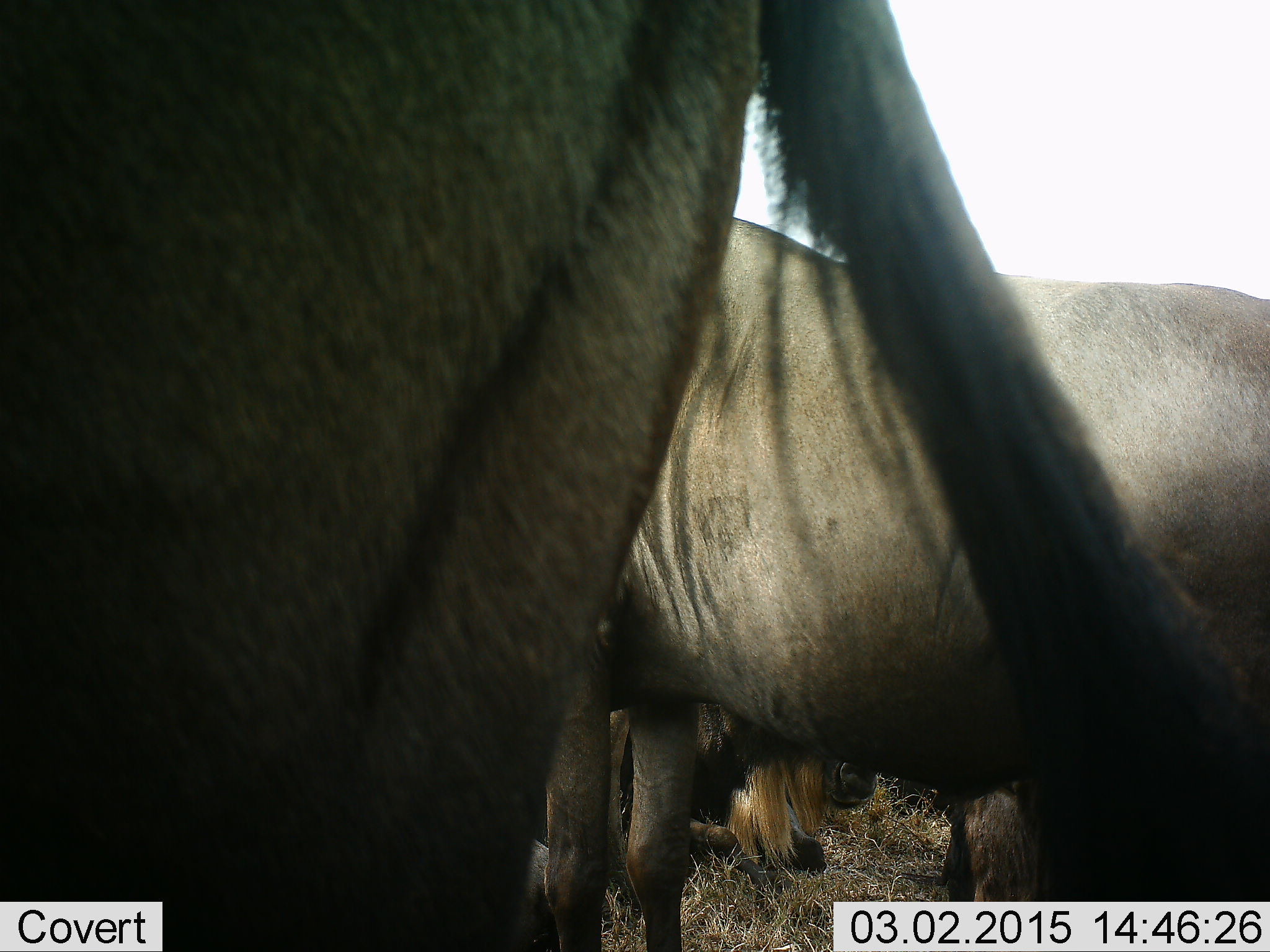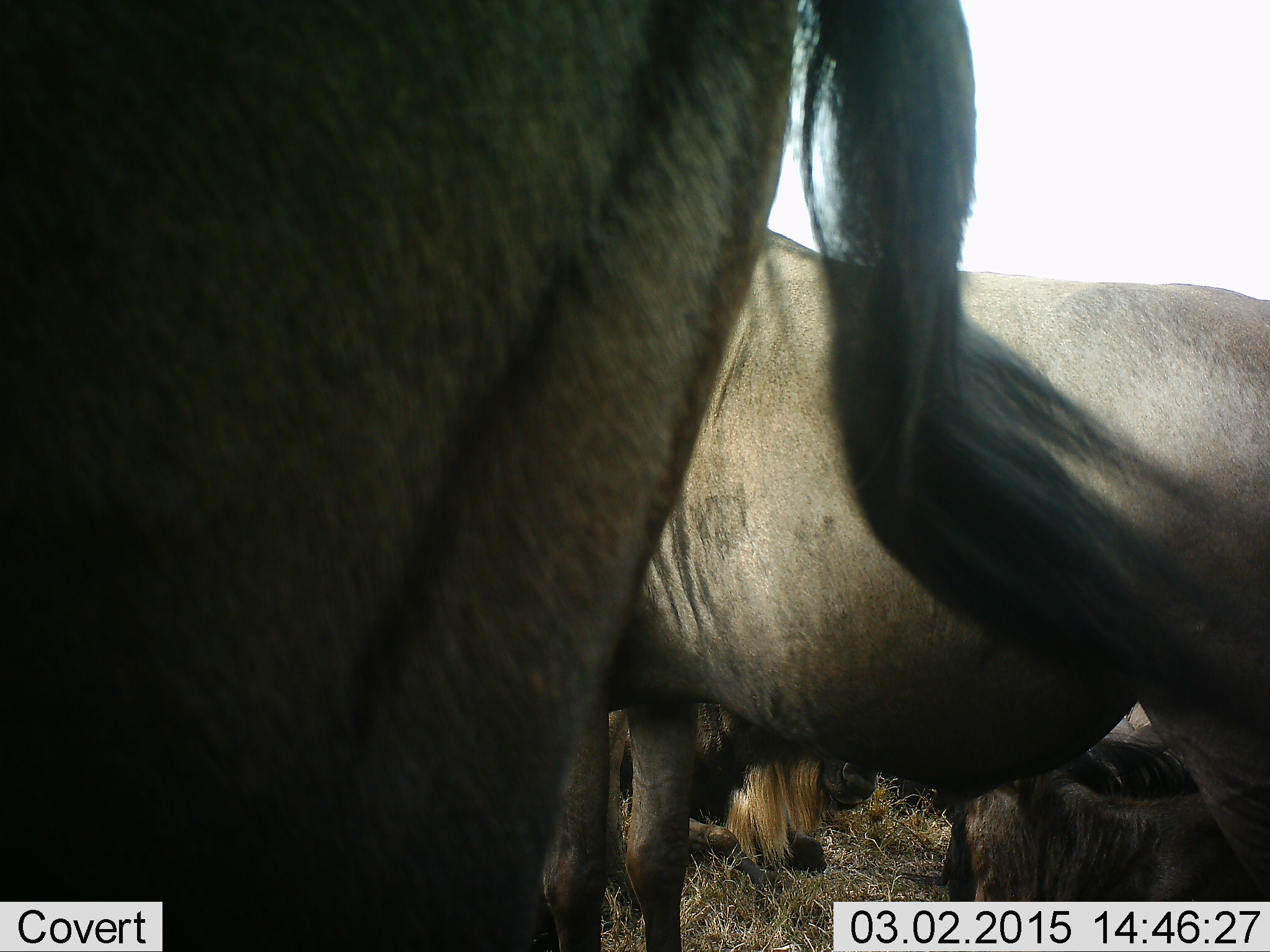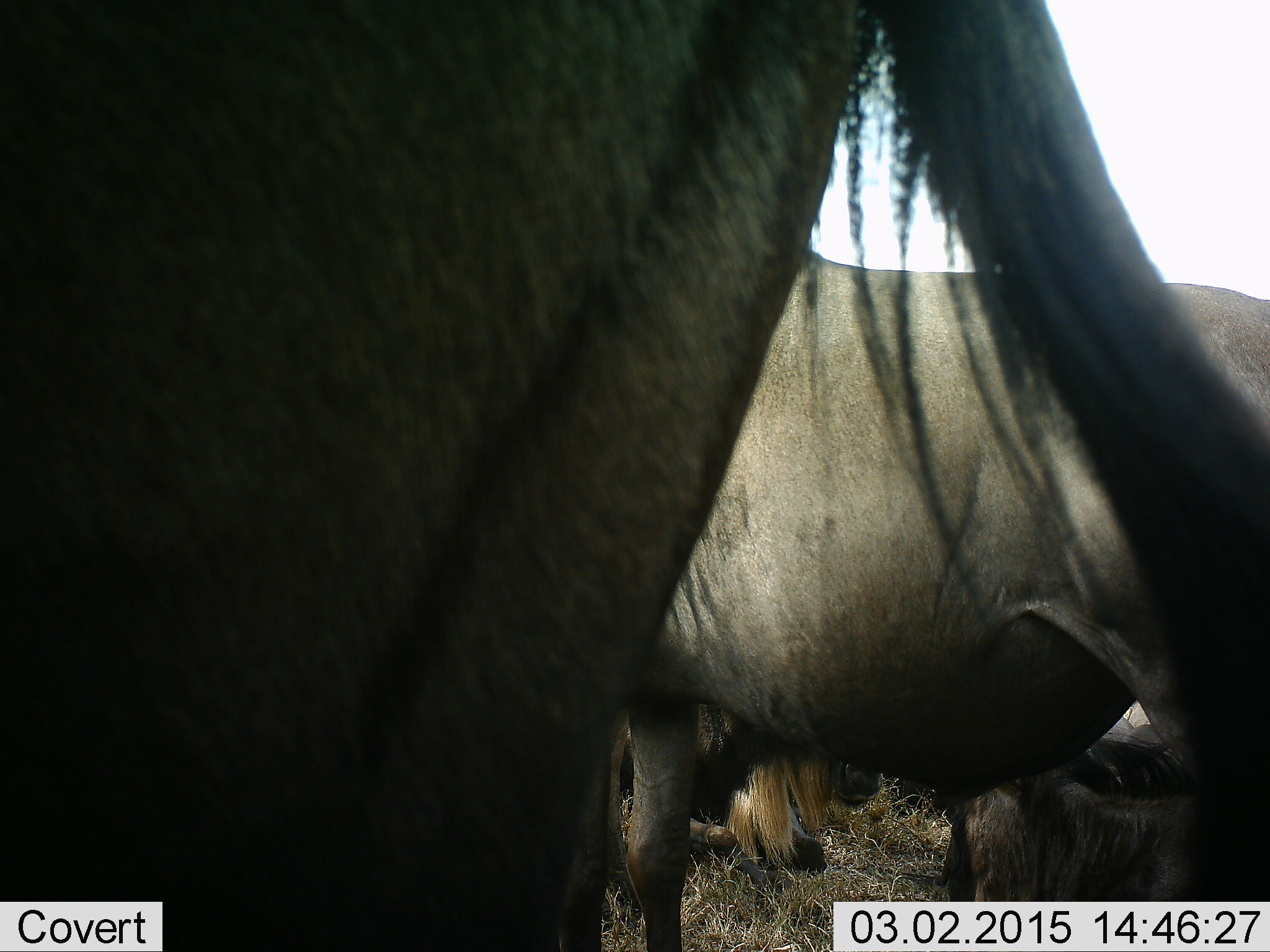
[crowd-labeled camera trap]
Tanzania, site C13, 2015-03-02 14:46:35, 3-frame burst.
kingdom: Animalia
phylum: Chordata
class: Mammalia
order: Artiodactyla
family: Bovidae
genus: Connochaetes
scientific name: Connochaetes taurinus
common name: blue wildebeest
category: wildebeest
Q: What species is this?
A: Wildebeest (blue wildebeest) (Connochaetes taurinus).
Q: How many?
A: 5.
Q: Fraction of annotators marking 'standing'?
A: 100%.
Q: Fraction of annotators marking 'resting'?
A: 50%.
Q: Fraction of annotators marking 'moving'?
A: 20%.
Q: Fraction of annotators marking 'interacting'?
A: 20%.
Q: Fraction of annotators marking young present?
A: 0%.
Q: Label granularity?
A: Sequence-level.